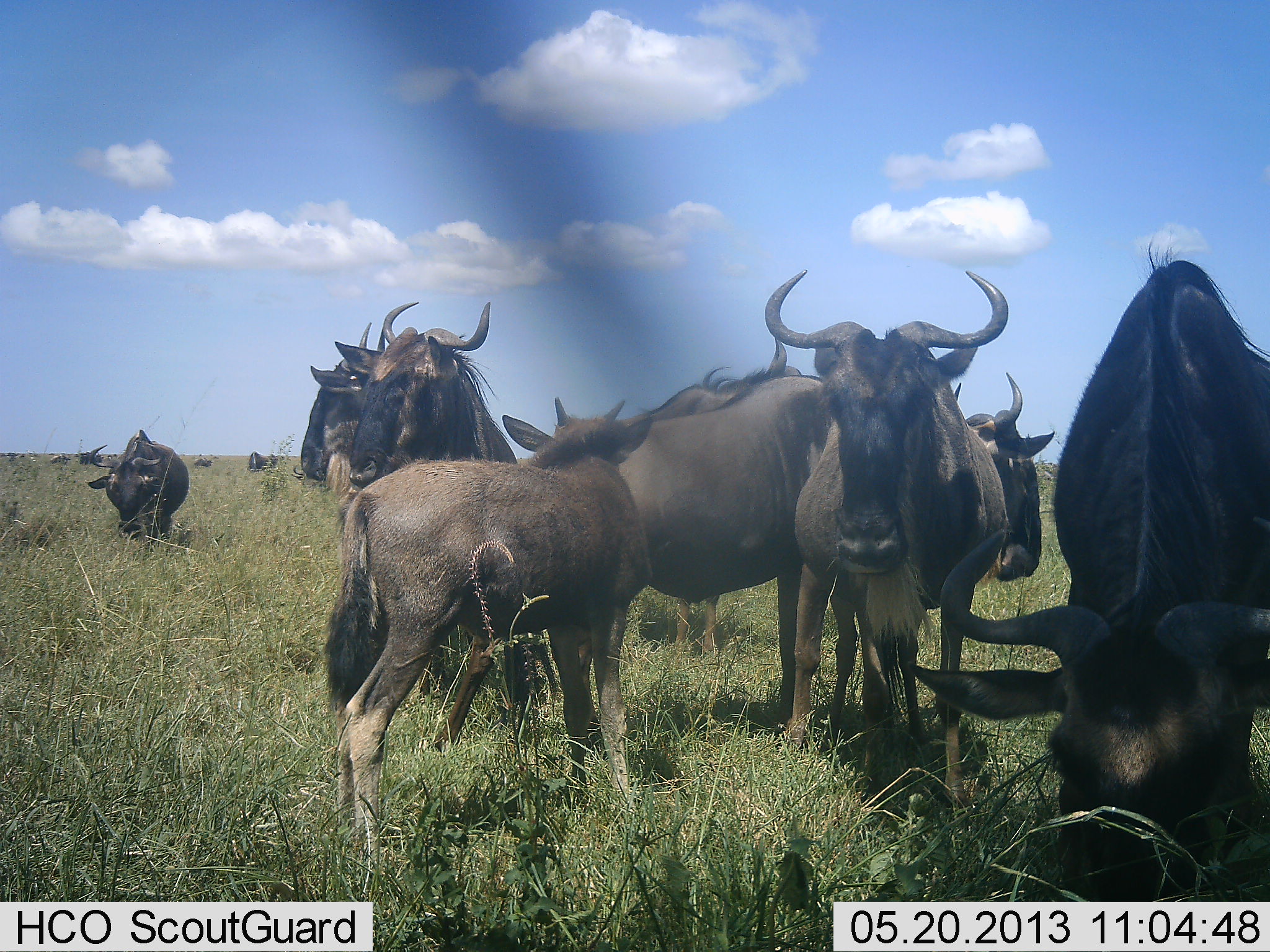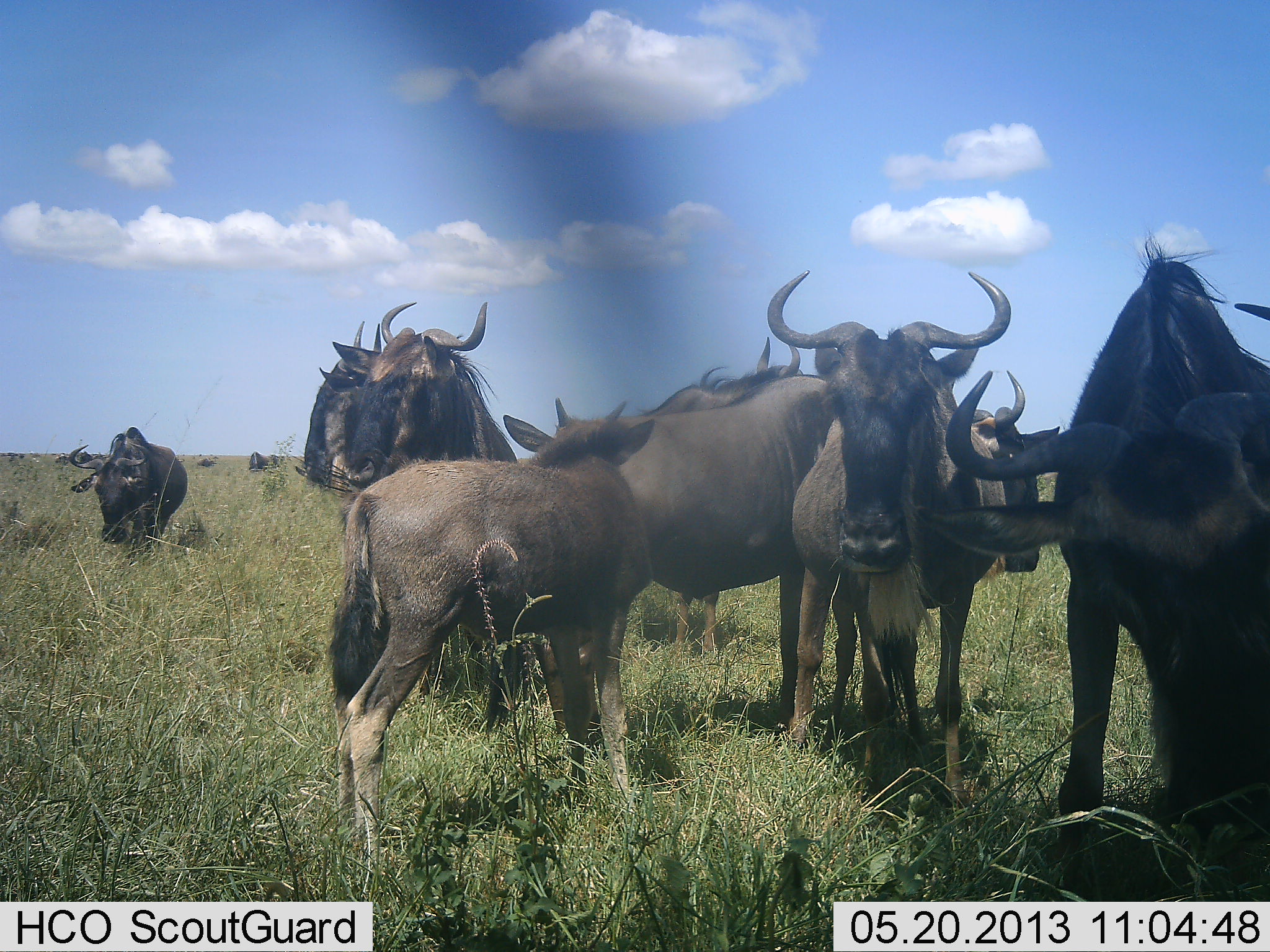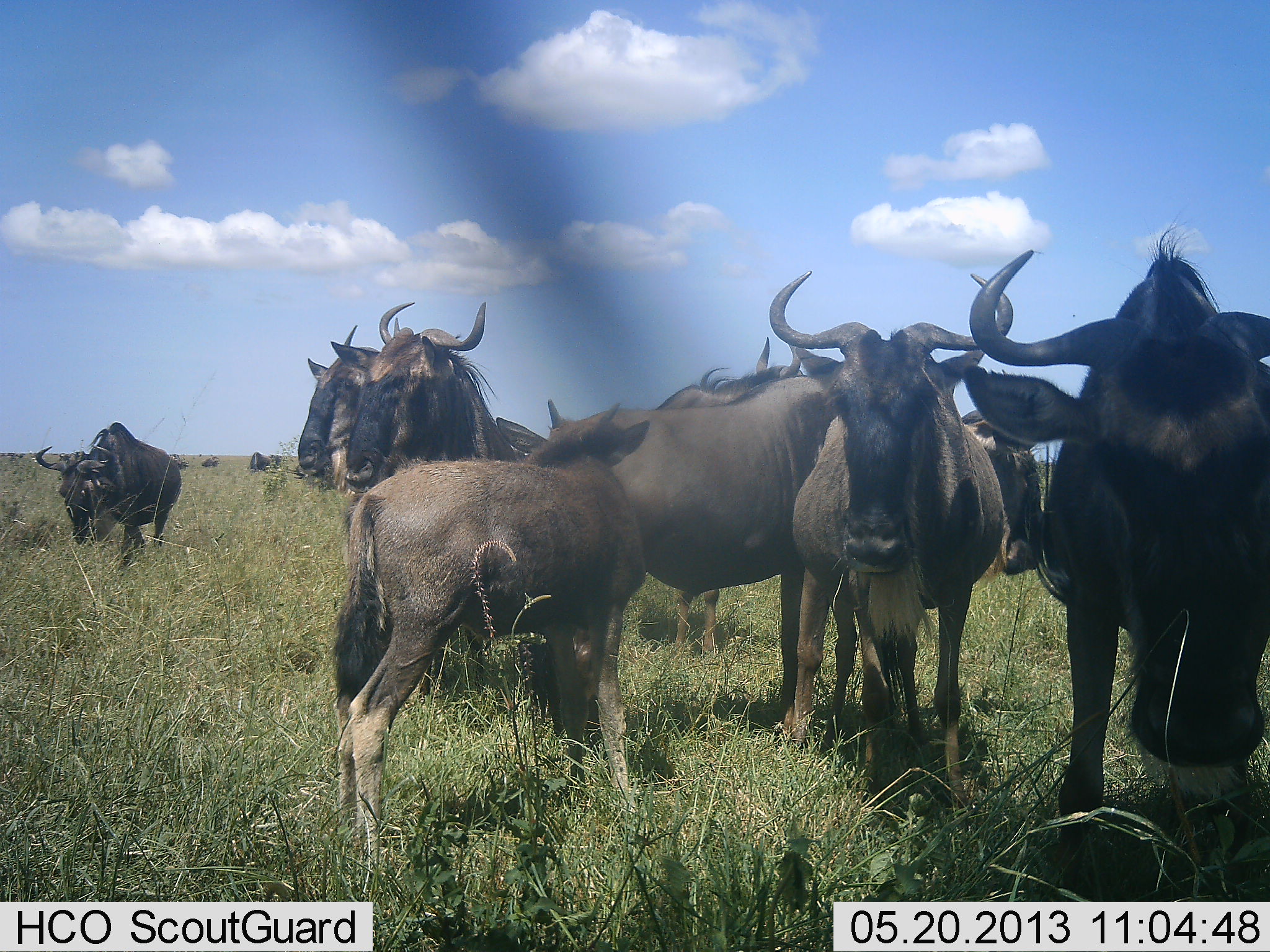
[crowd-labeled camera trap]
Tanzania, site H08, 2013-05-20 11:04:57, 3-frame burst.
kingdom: Animalia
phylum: Chordata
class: Mammalia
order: Artiodactyla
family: Bovidae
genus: Connochaetes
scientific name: Connochaetes taurinus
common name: blue wildebeest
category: wildebeest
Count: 9.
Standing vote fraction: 91%.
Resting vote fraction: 7%.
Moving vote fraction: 26%.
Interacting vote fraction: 7%.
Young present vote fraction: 70%.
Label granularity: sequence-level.